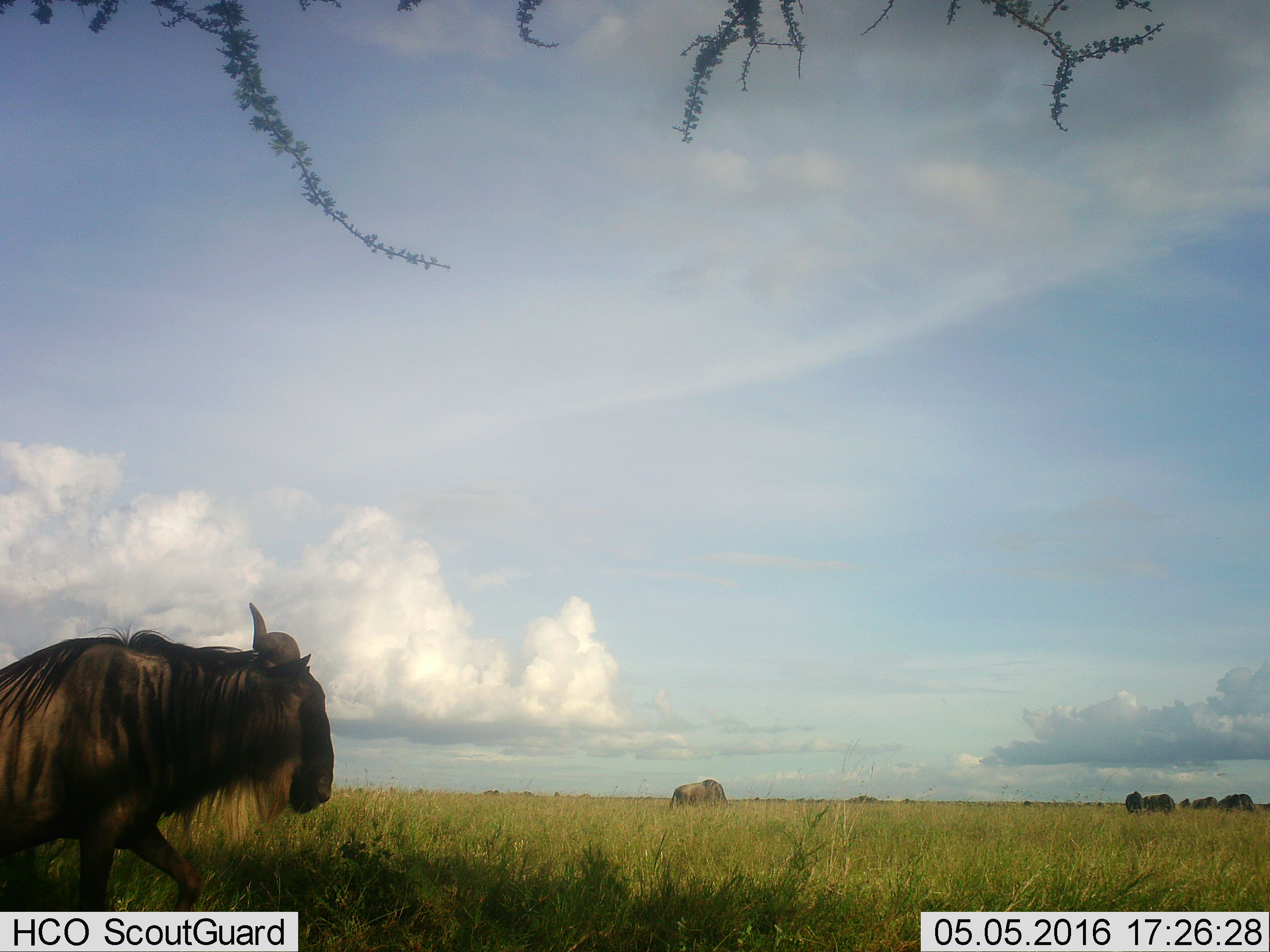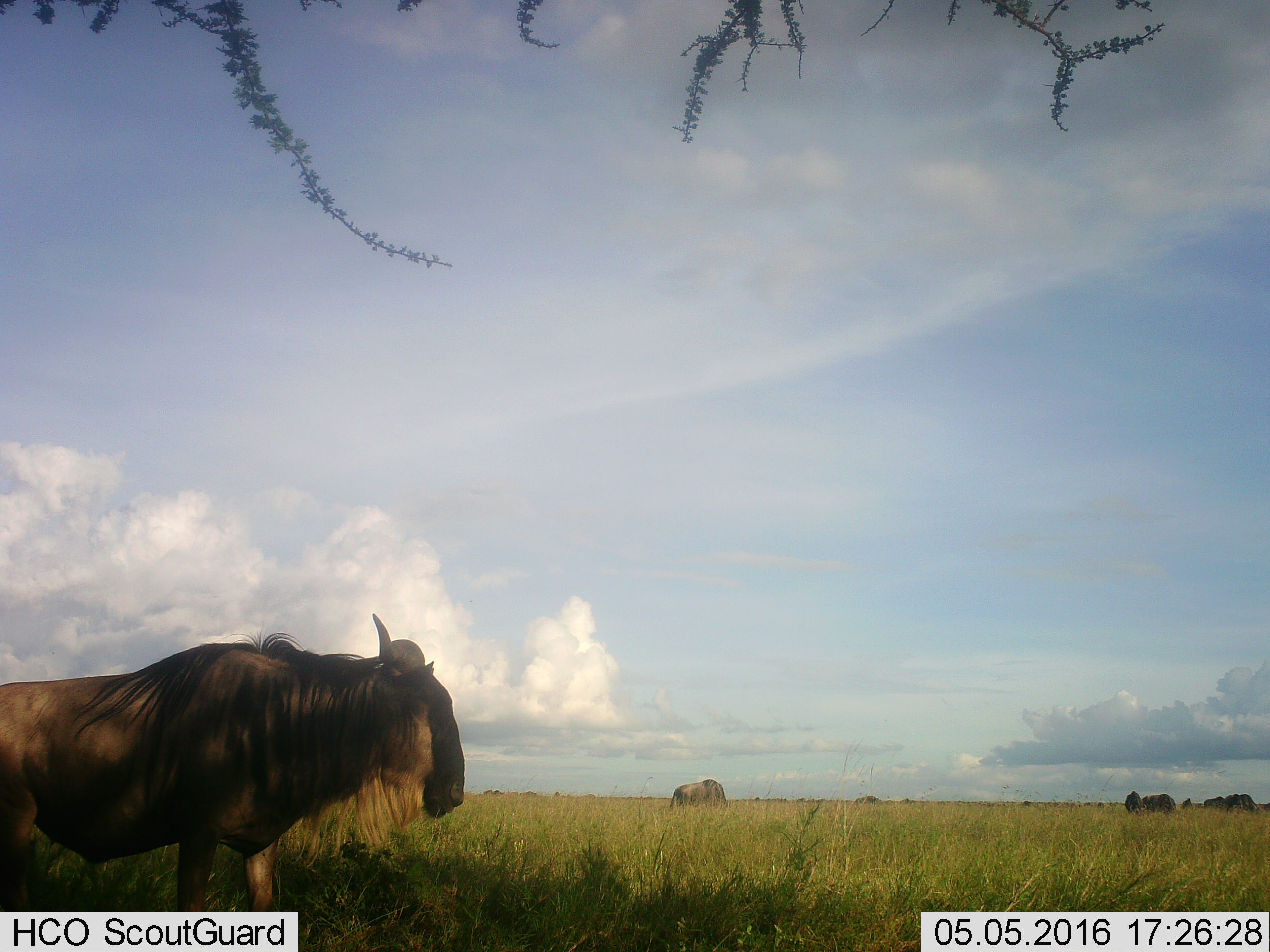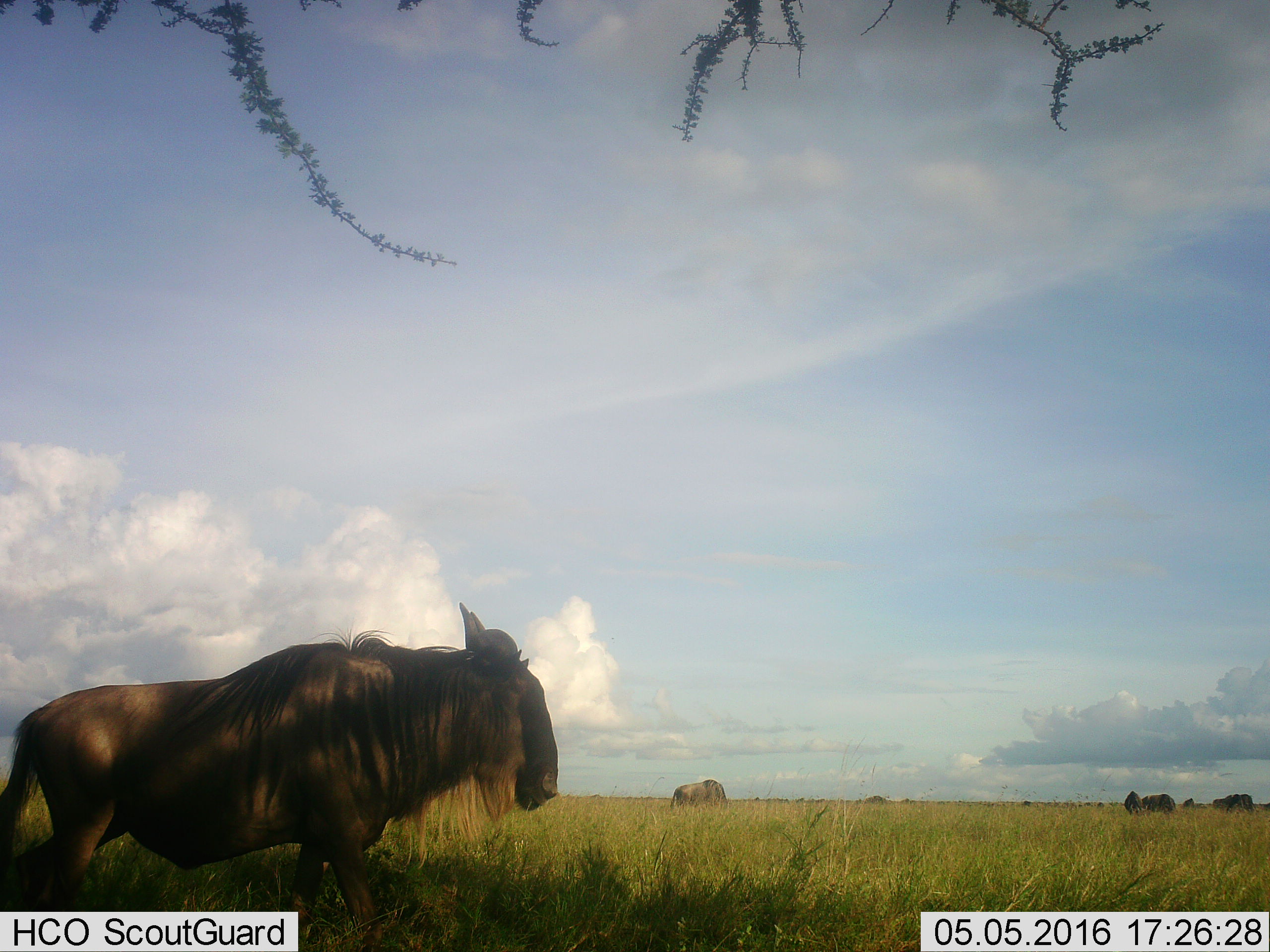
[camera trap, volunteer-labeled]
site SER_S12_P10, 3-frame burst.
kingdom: Animalia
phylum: Chordata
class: Mammalia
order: Artiodactyla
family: Bovidae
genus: Connochaetes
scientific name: Connochaetes taurinus taurinus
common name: blue wildebeest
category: wildebeestblue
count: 7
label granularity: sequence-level